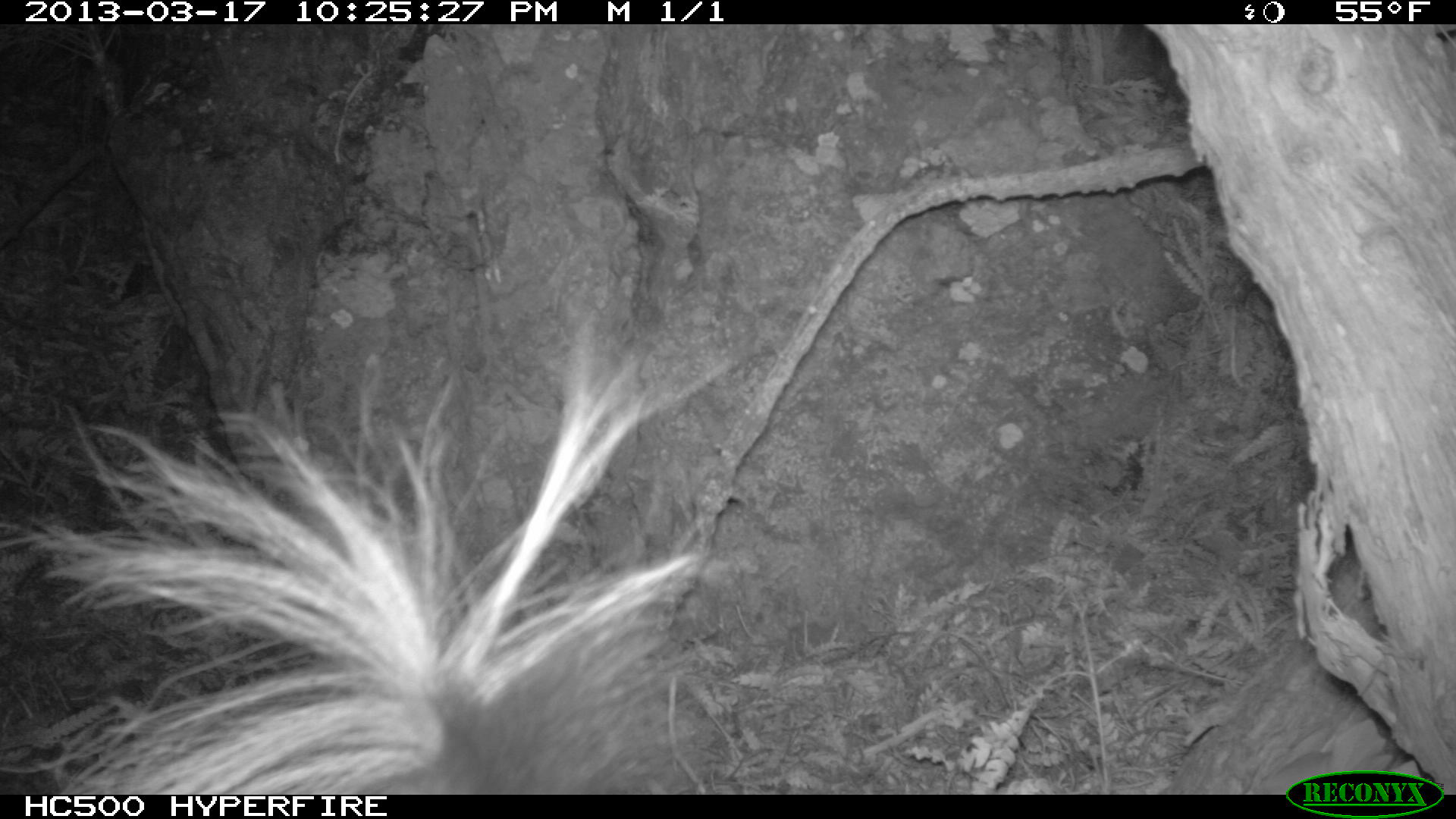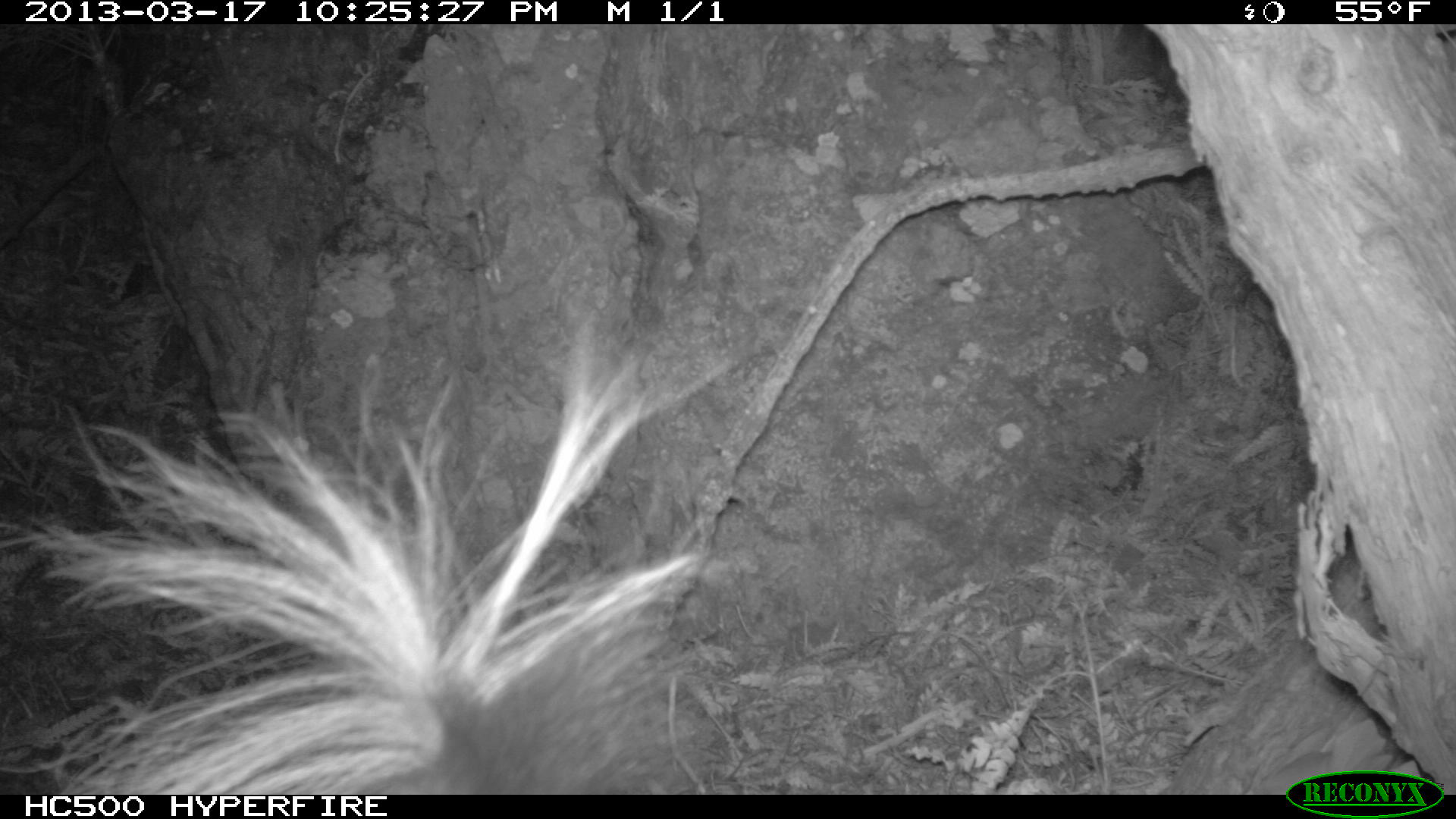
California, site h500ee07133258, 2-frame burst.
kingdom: Animalia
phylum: Chordata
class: Mammalia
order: Carnivora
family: Mephitidae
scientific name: Mephitidae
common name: skunk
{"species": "skunk (Mephitidae)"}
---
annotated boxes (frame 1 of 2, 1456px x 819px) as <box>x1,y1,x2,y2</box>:
skunk: <box>0,308,704,795</box>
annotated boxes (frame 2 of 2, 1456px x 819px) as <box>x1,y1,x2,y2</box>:
skunk: <box>0,303,742,790</box>